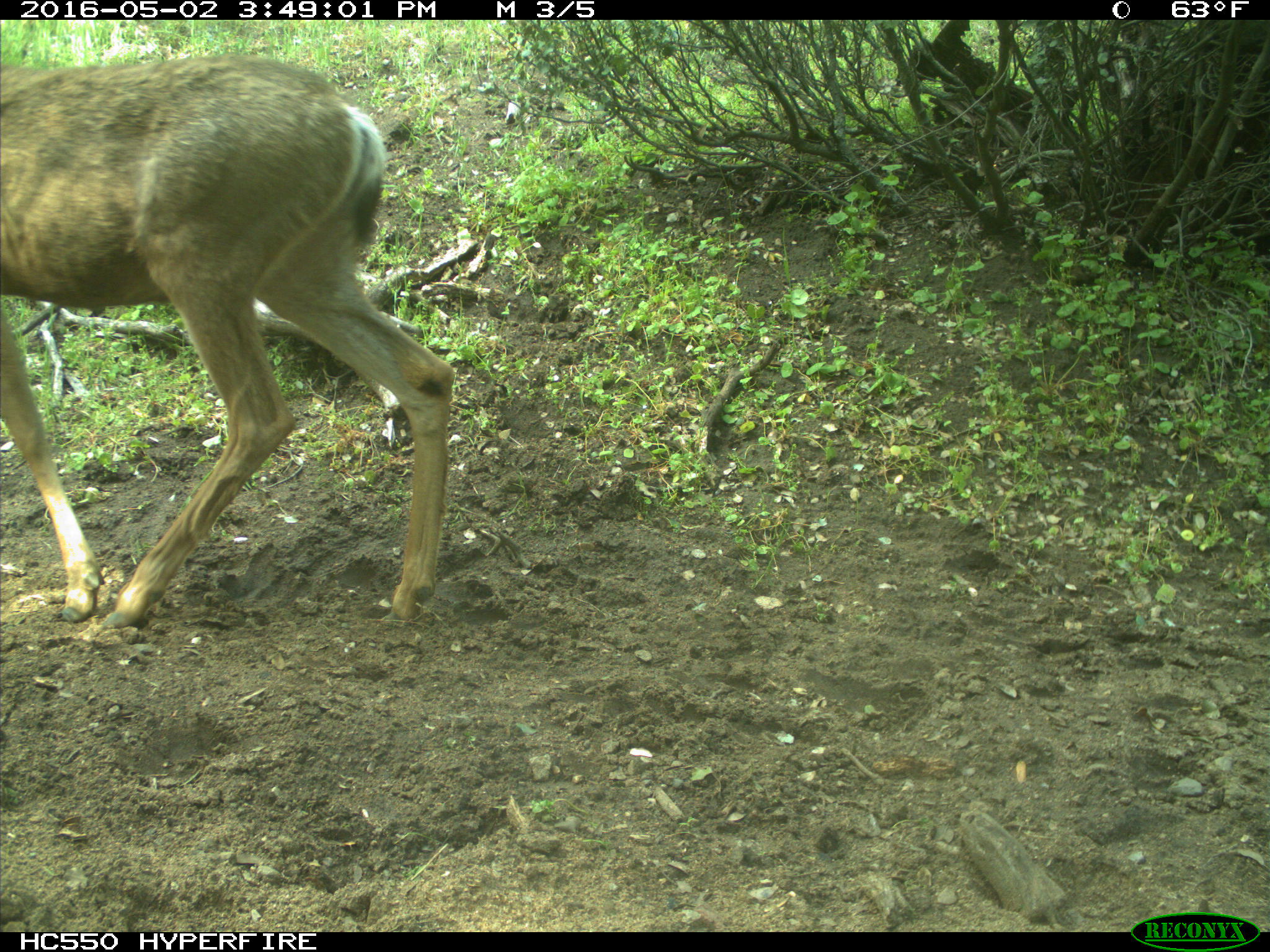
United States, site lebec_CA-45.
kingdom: Animalia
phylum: Chordata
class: Mammalia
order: Artiodactyla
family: Cervidae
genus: Odocoileus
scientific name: Odocoileus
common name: deer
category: unidentified deer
Unidentified deer (deer) (Odocoileus).